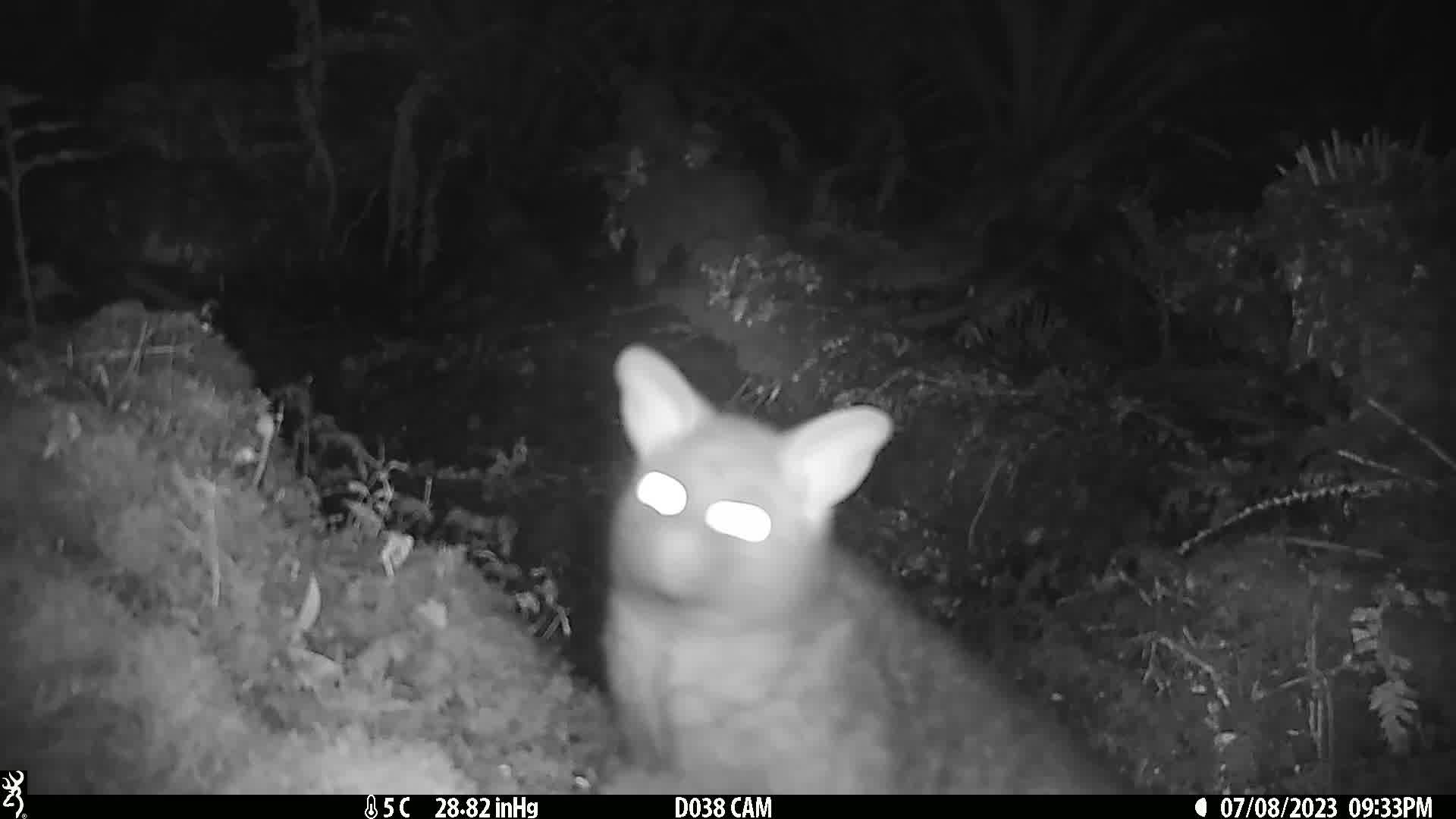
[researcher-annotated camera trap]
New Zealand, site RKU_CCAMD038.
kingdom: Animalia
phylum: Chordata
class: Mammalia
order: Diprotodontia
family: Phalangeridae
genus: Trichosurus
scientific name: Trichosurus vulpecula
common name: common brushtail possum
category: possum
Possum (common brushtail possum) (Trichosurus vulpecula).